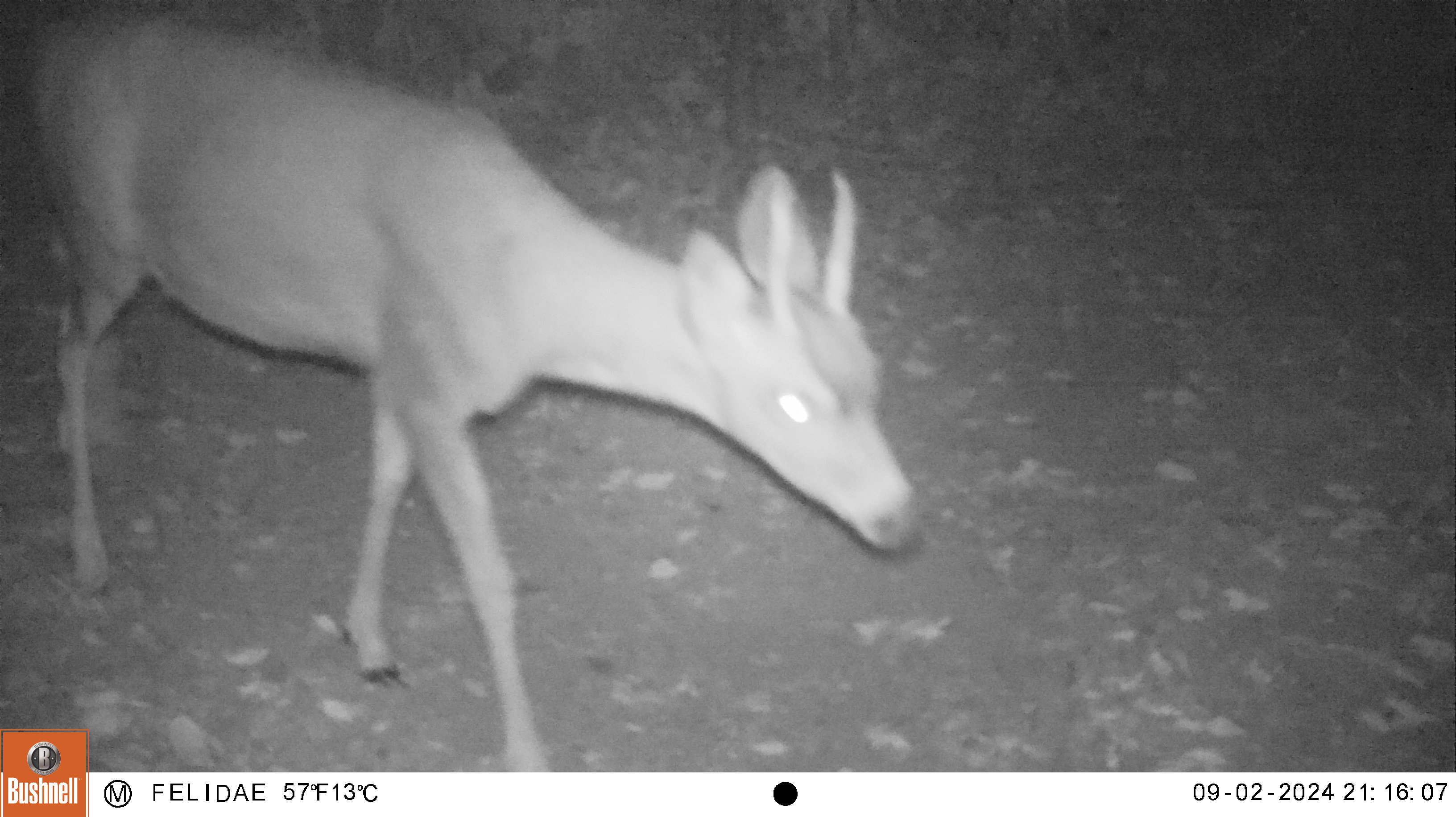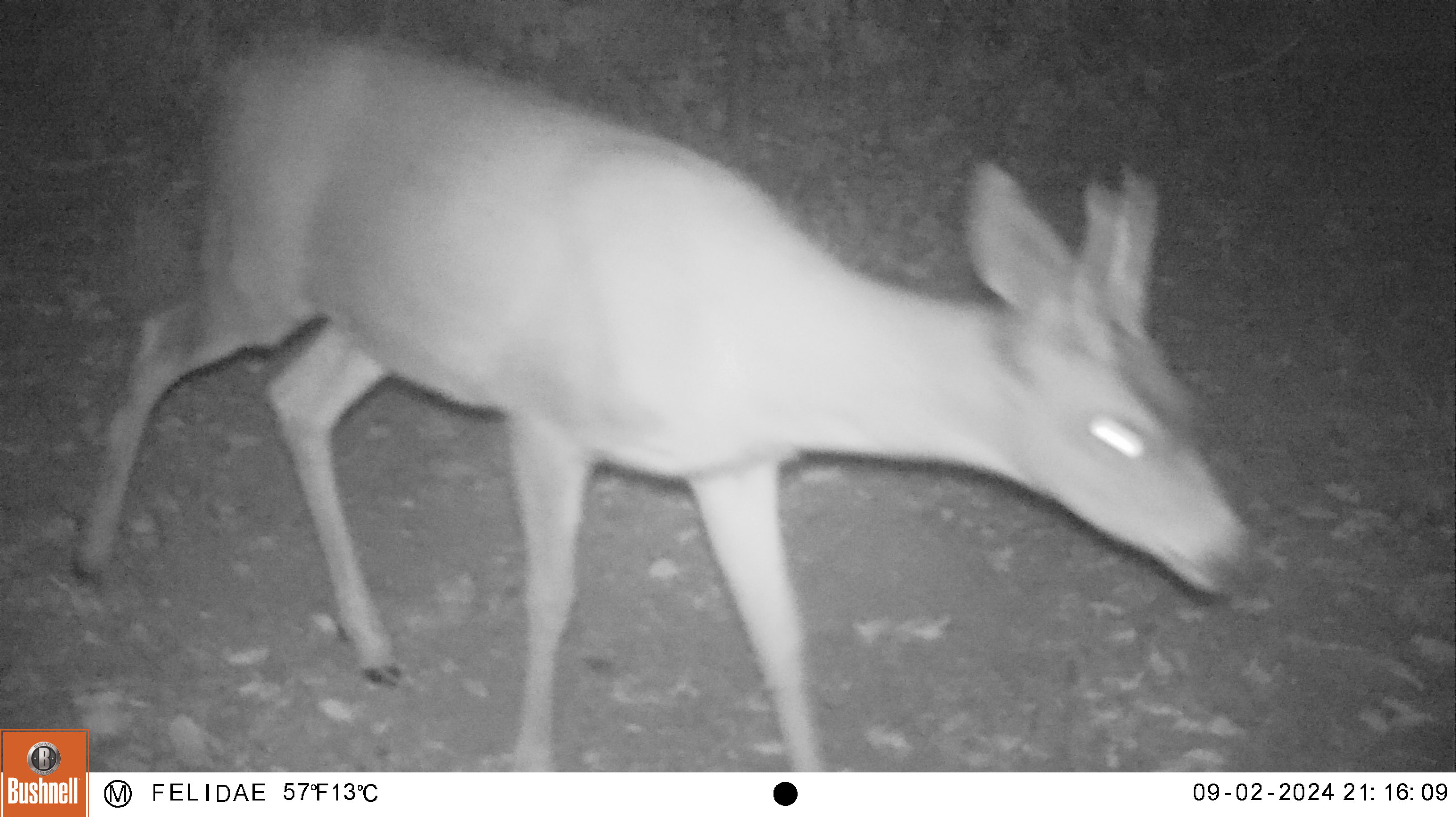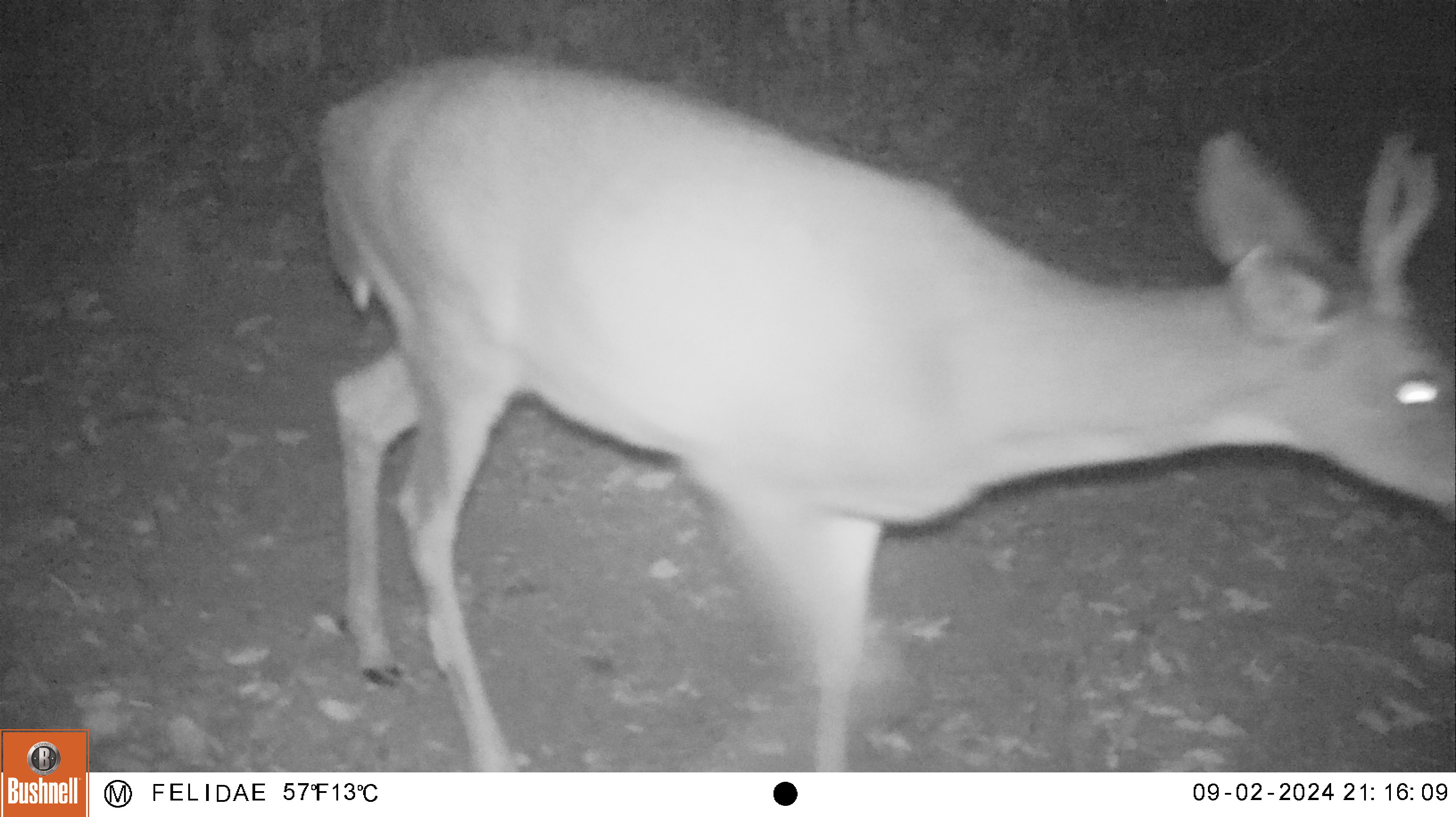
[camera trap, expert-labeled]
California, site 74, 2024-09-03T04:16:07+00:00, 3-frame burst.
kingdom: Animalia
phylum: Chordata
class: Mammalia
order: Artiodactyla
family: Cervidae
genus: Odocoileus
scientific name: Odocoileus hemionus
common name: mule deer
Mule deer (Odocoileus hemionus).